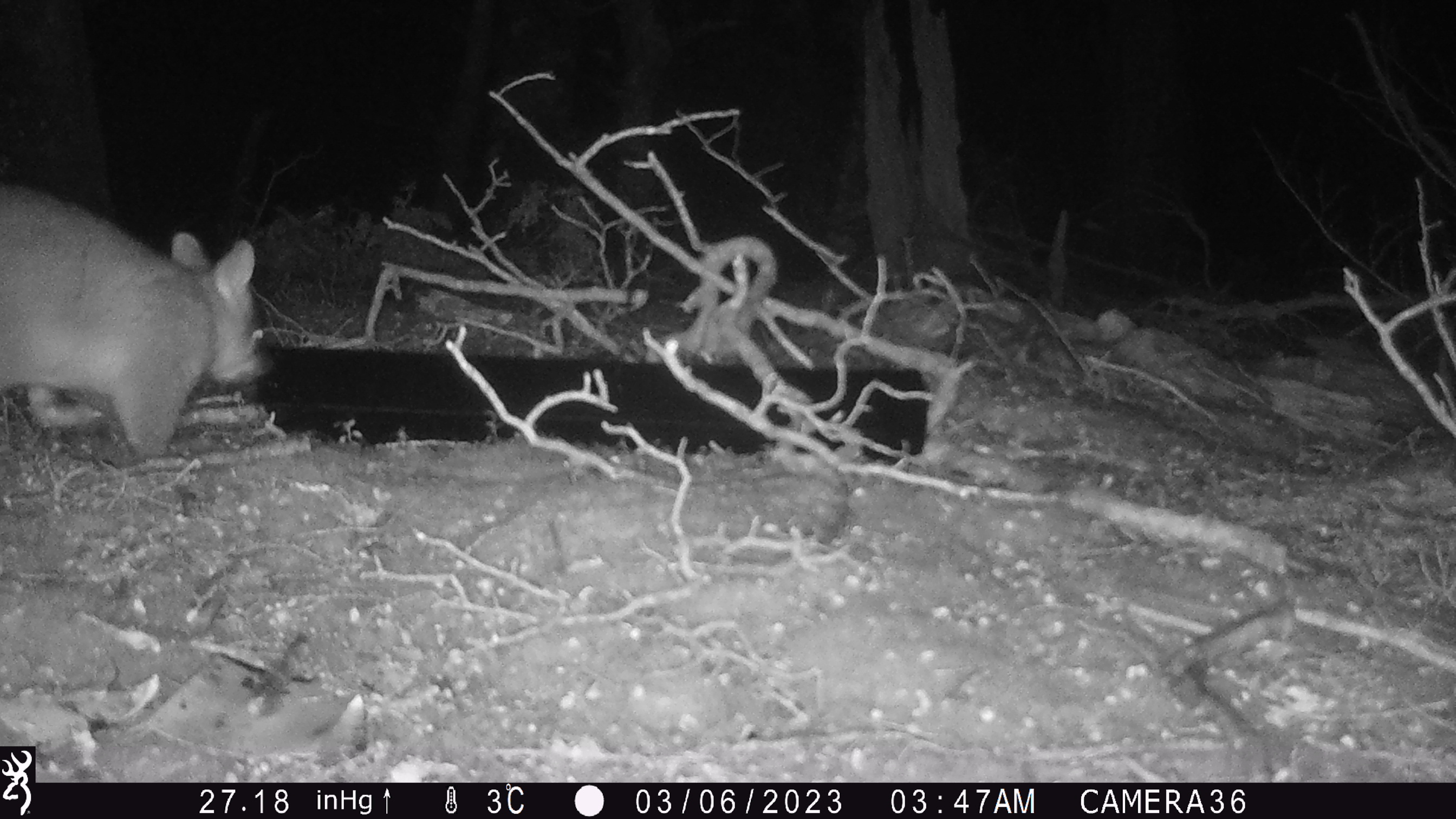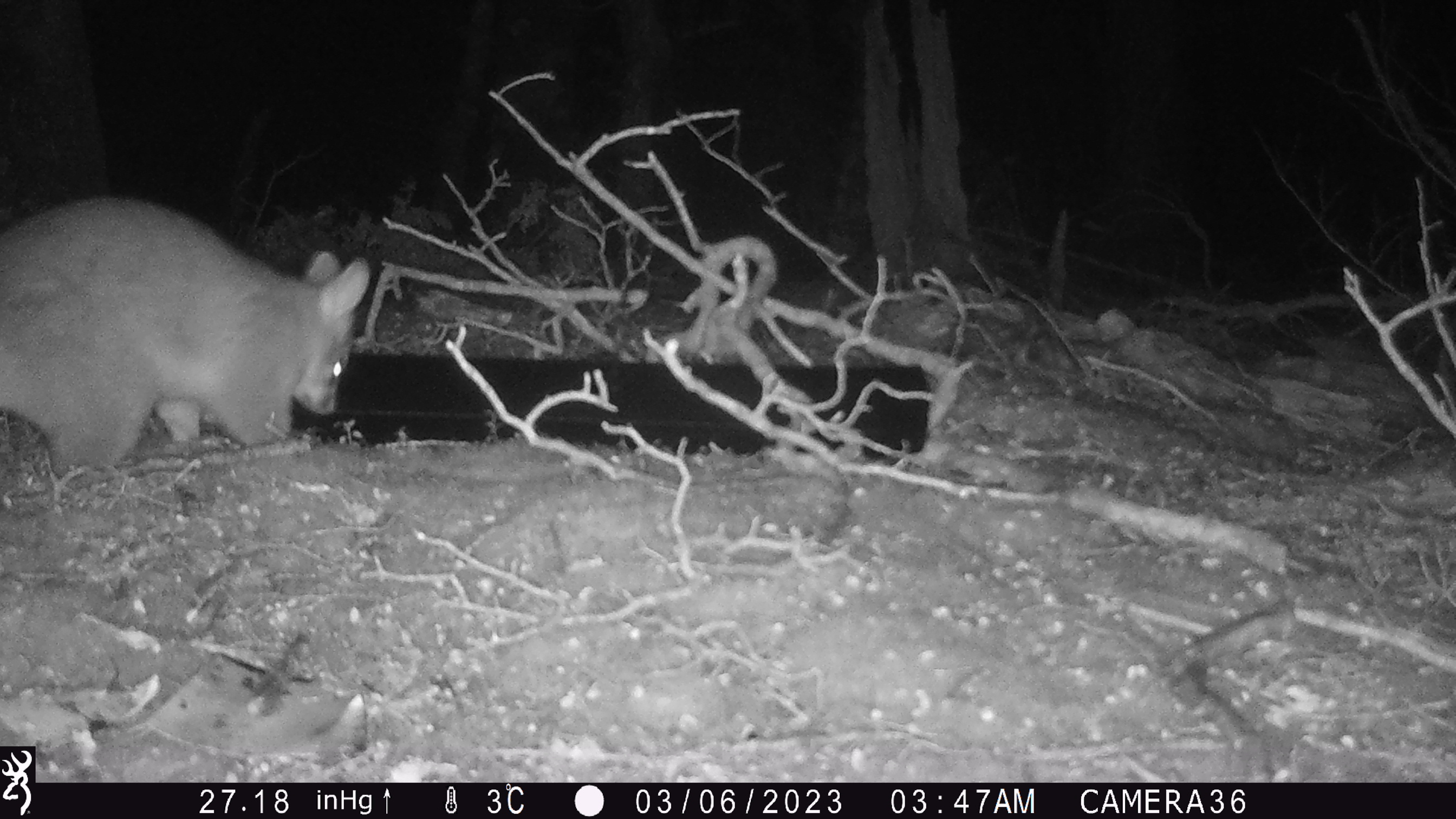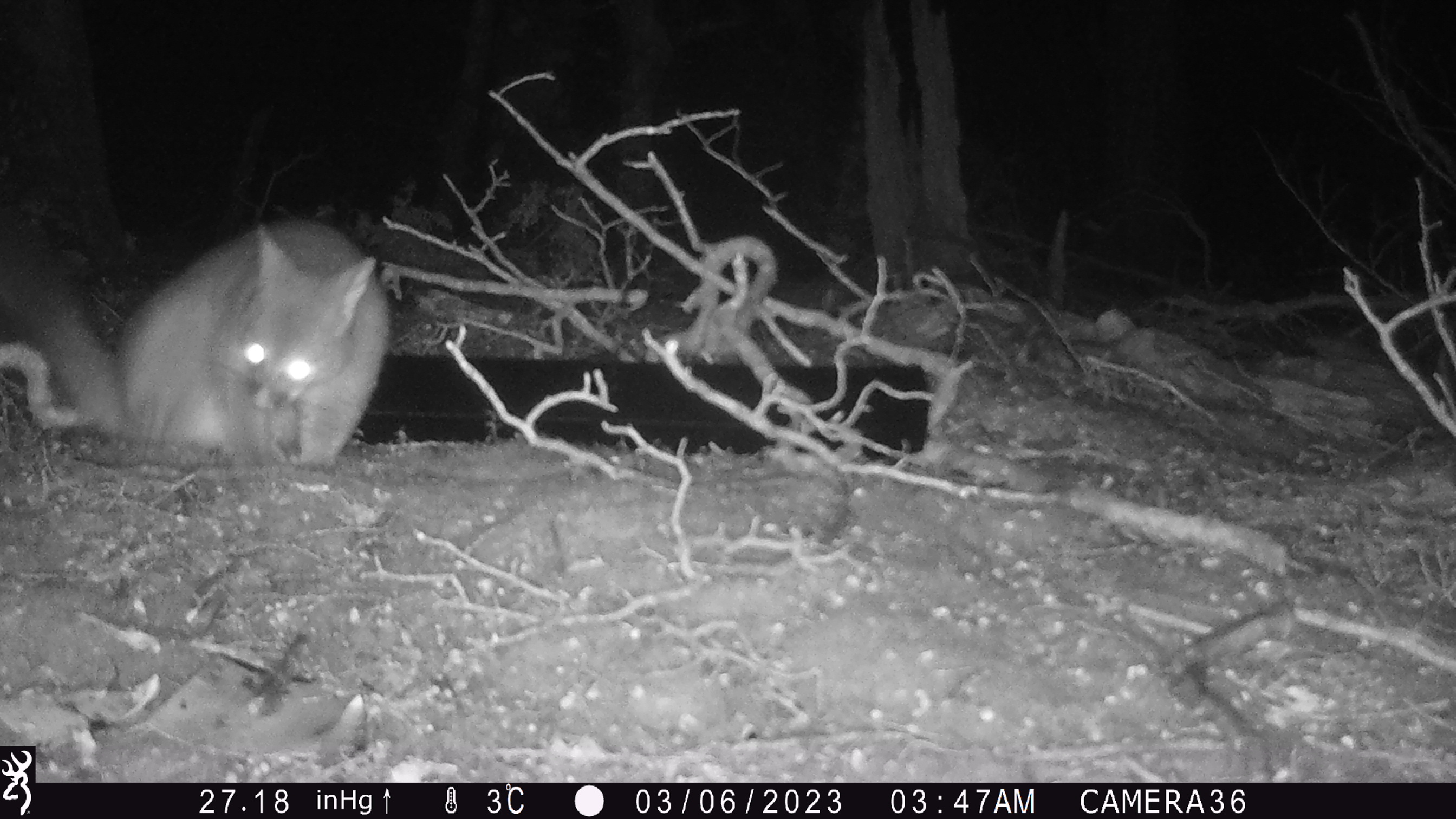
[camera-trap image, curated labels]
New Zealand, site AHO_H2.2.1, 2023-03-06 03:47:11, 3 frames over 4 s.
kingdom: Animalia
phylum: Chordata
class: Mammalia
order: Carnivora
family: Mustelidae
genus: Mustela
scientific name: Mustela erminea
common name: stoat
Stoat (Mustela erminea).